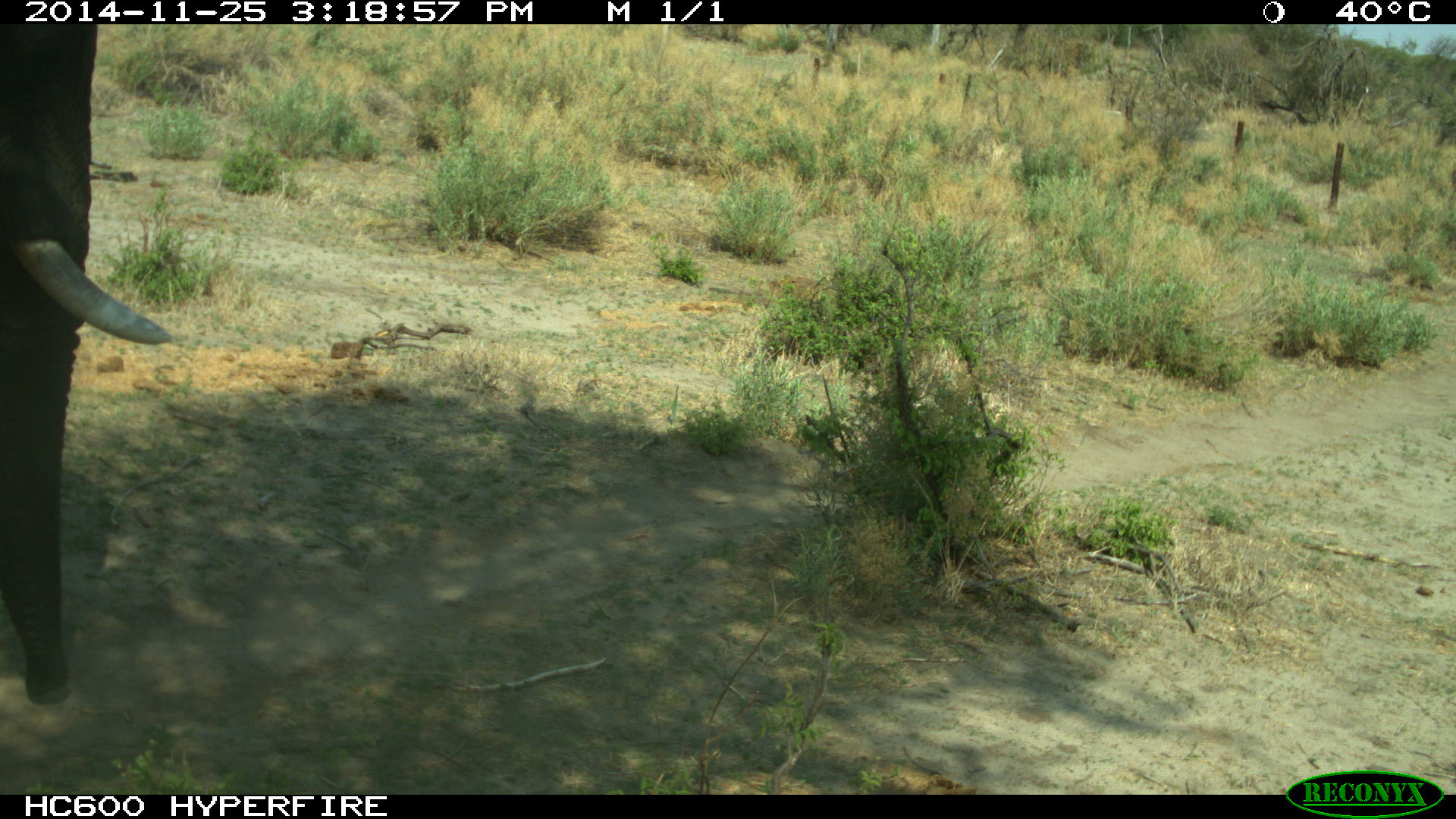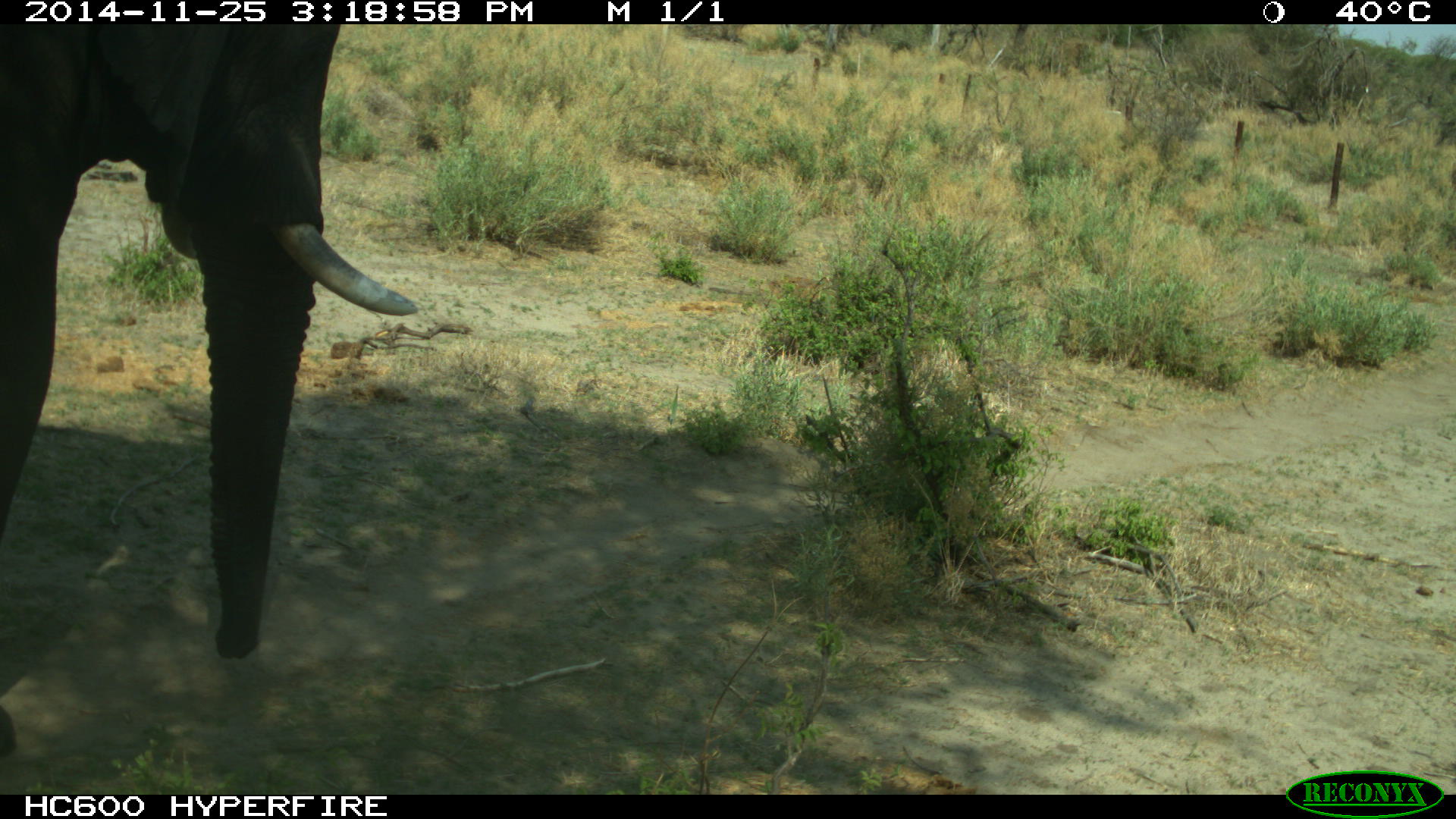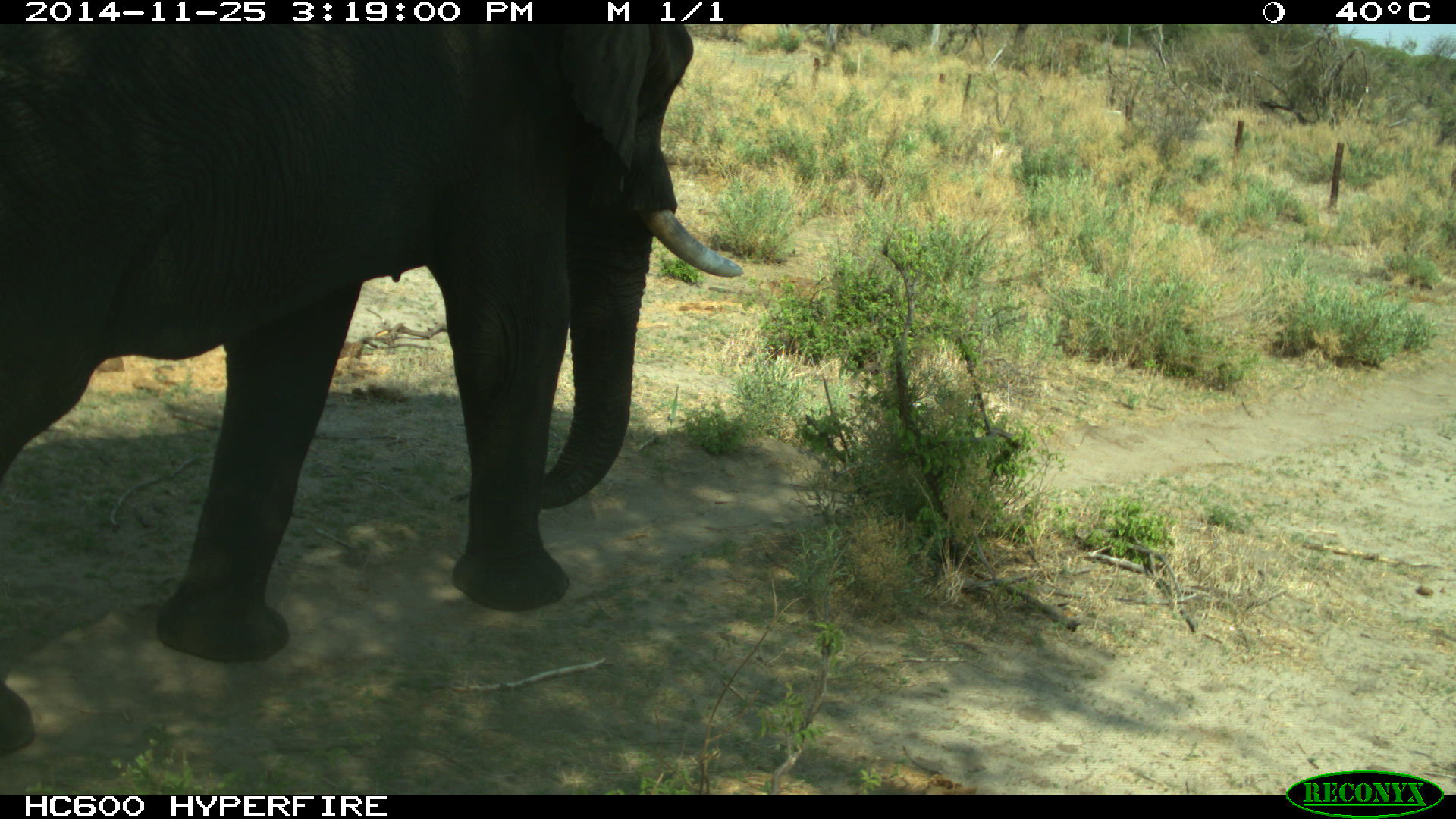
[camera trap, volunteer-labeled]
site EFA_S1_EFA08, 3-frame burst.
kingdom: Animalia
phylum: Chordata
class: Mammalia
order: Proboscidea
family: Elephantidae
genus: Loxodonta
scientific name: Loxodonta africana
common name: african bush elephant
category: elephant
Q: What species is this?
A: Elephant (african bush elephant) (Loxodonta africana).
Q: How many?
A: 1.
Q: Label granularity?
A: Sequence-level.